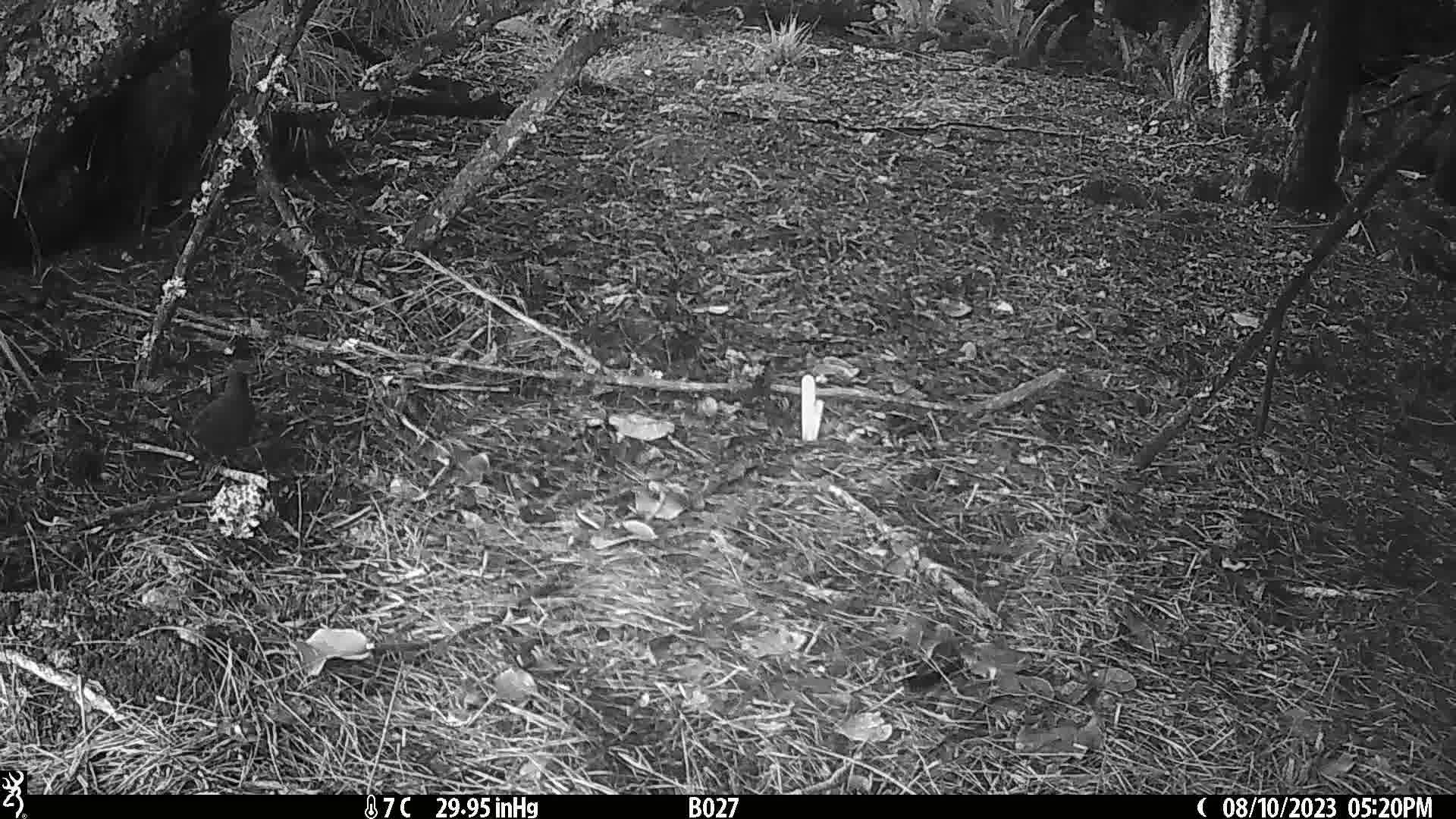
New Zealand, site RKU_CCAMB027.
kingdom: Animalia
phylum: Chordata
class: Aves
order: Passeriformes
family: Turdidae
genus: Turdus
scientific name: Turdus merula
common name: eurasian blackbird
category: blackbird